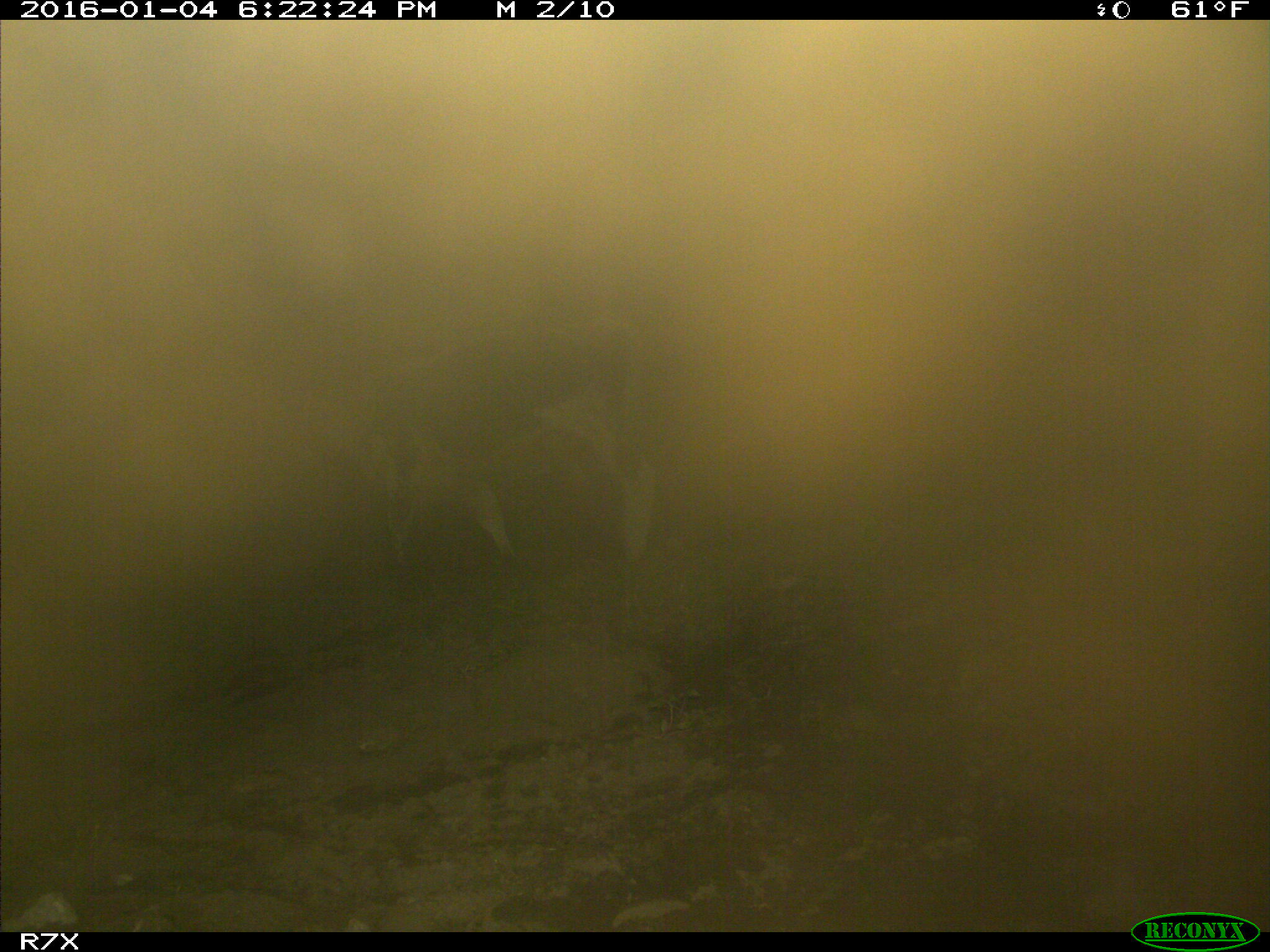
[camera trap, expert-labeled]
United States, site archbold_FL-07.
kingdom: Animalia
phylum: Chordata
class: Mammalia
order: Artiodactyla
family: Bovidae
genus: Bos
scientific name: Bos taurus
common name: domestic cow